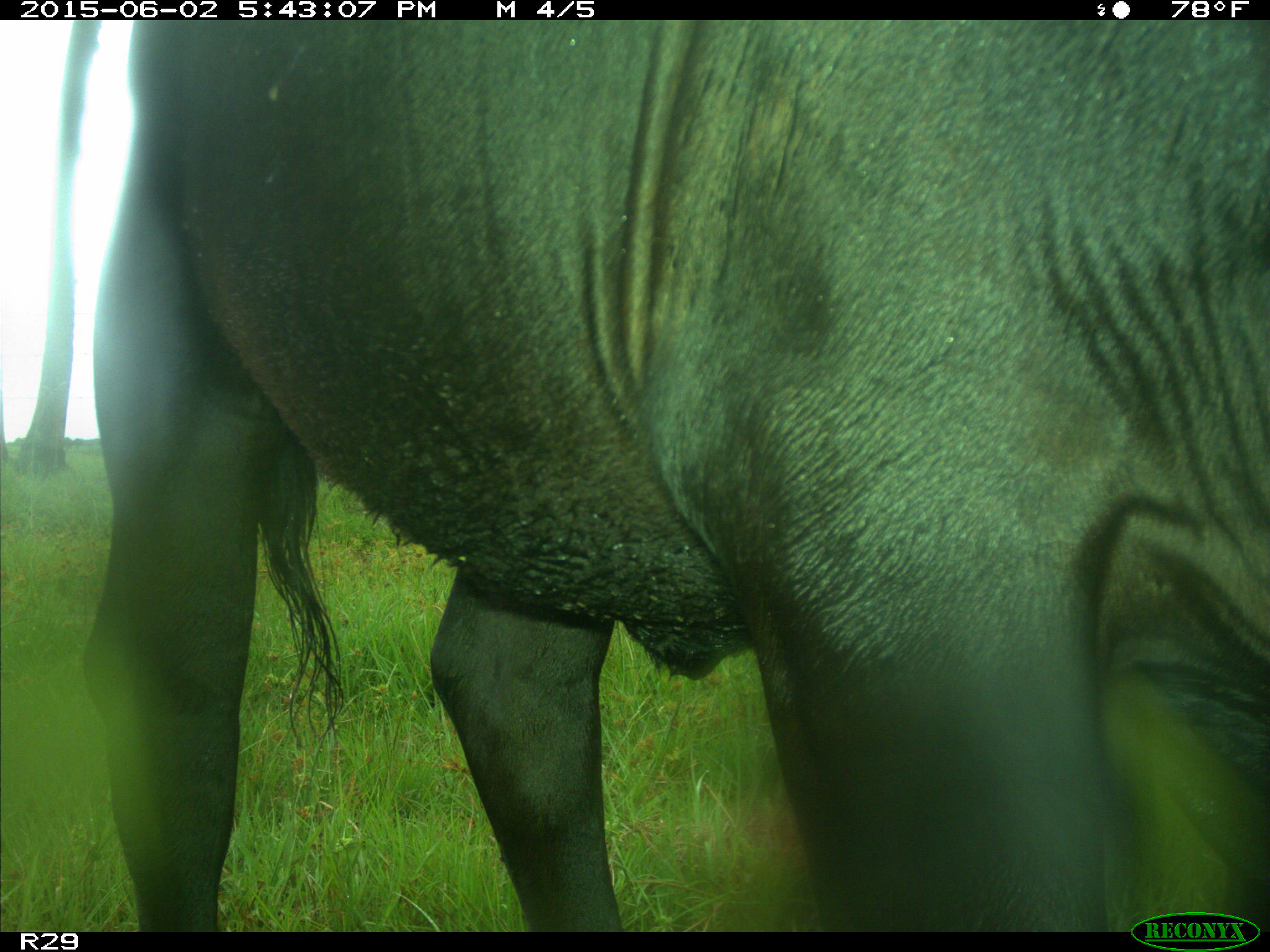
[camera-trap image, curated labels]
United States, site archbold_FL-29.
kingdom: Animalia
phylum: Chordata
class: Mammalia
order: Artiodactyla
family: Bovidae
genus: Bos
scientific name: Bos taurus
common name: domestic cow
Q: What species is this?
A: Bos taurus (domestic cow).